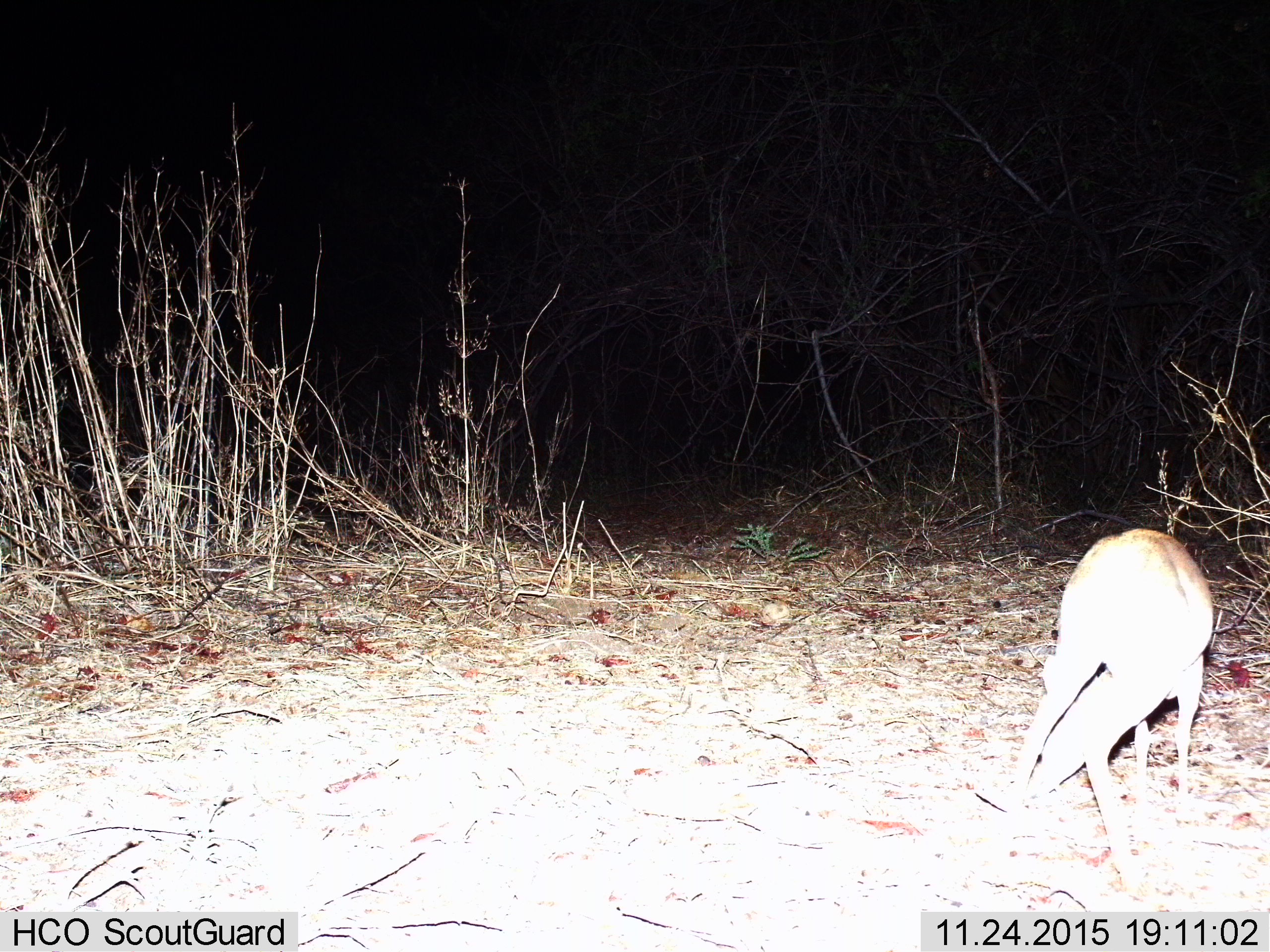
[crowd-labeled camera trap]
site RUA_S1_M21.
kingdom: Animalia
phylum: Chordata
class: Mammalia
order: Artiodactyla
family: Bovidae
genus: Madoqua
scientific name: Madoqua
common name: dik-dik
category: dikdik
Dikdik (dik-dik) (Madoqua), count 1. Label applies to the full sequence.